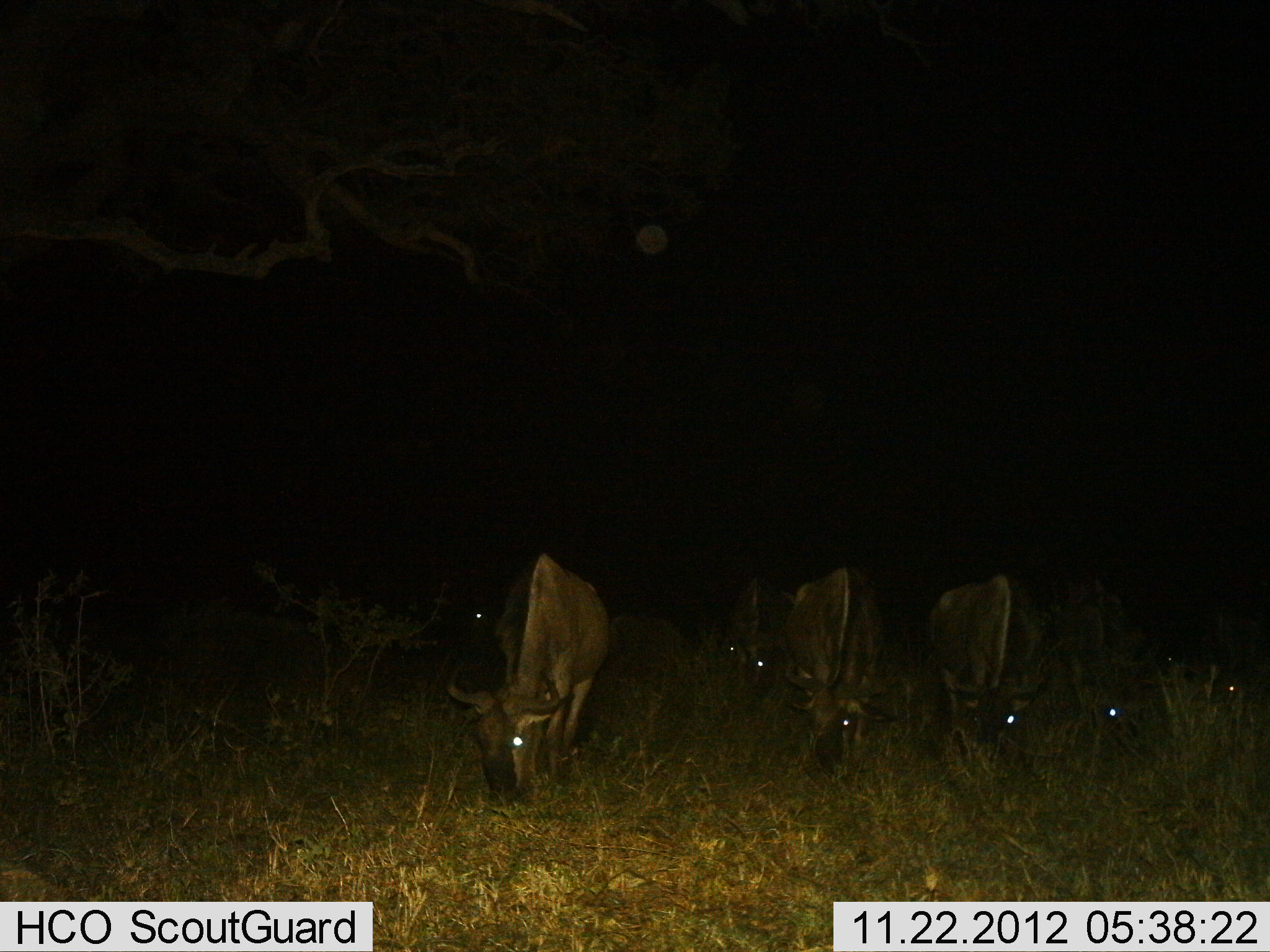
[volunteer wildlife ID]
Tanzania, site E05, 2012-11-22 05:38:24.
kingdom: Animalia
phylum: Chordata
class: Mammalia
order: Artiodactyla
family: Bovidae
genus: Connochaetes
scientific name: Connochaetes taurinus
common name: blue wildebeest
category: wildebeest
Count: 7.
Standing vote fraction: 30%.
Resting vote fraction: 0%.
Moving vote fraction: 0%.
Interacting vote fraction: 0%.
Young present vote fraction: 0%.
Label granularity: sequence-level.